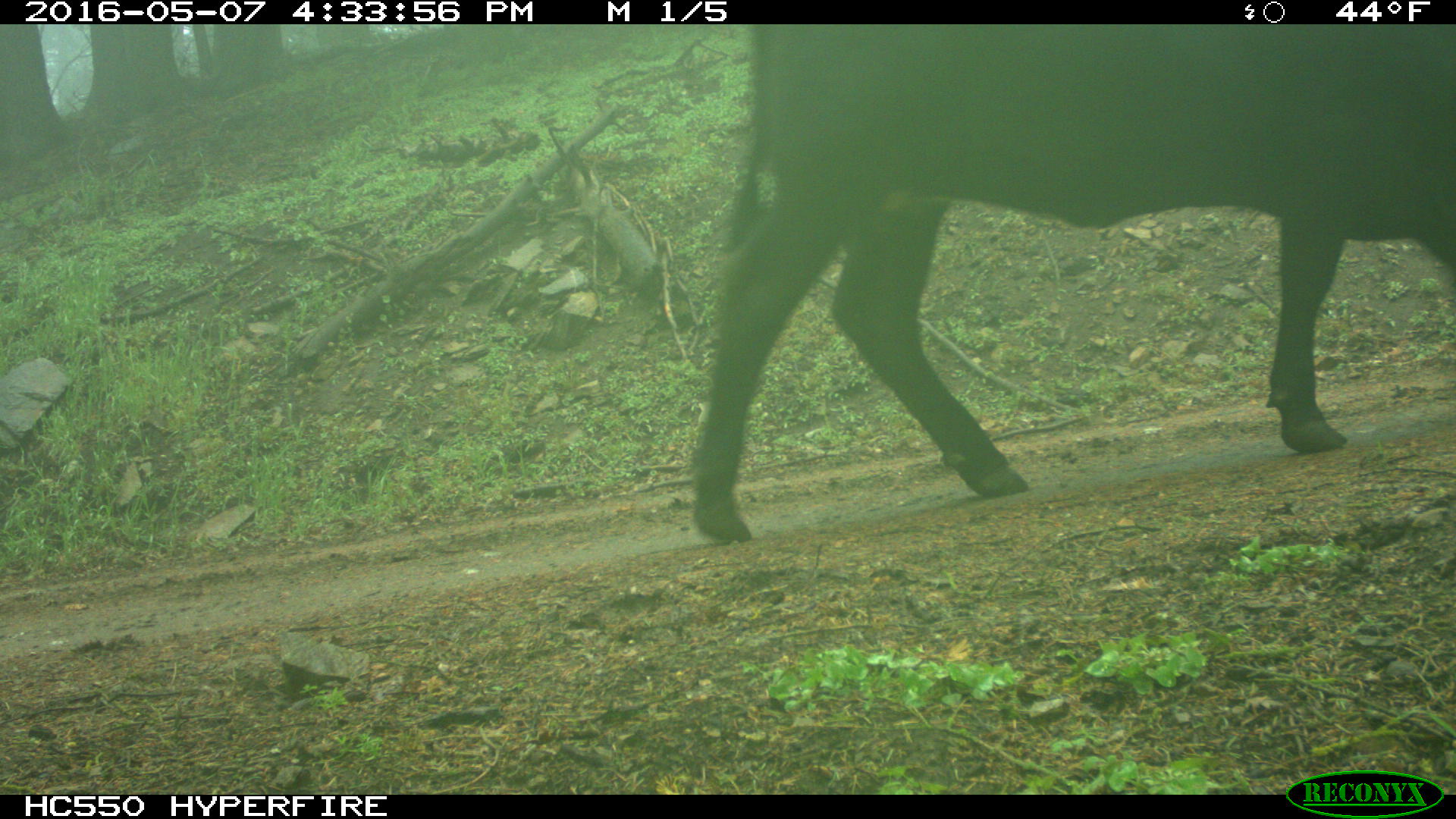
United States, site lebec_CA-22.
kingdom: Animalia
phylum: Chordata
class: Mammalia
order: Artiodactyla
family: Bovidae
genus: Bos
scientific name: Bos taurus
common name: domestic cow